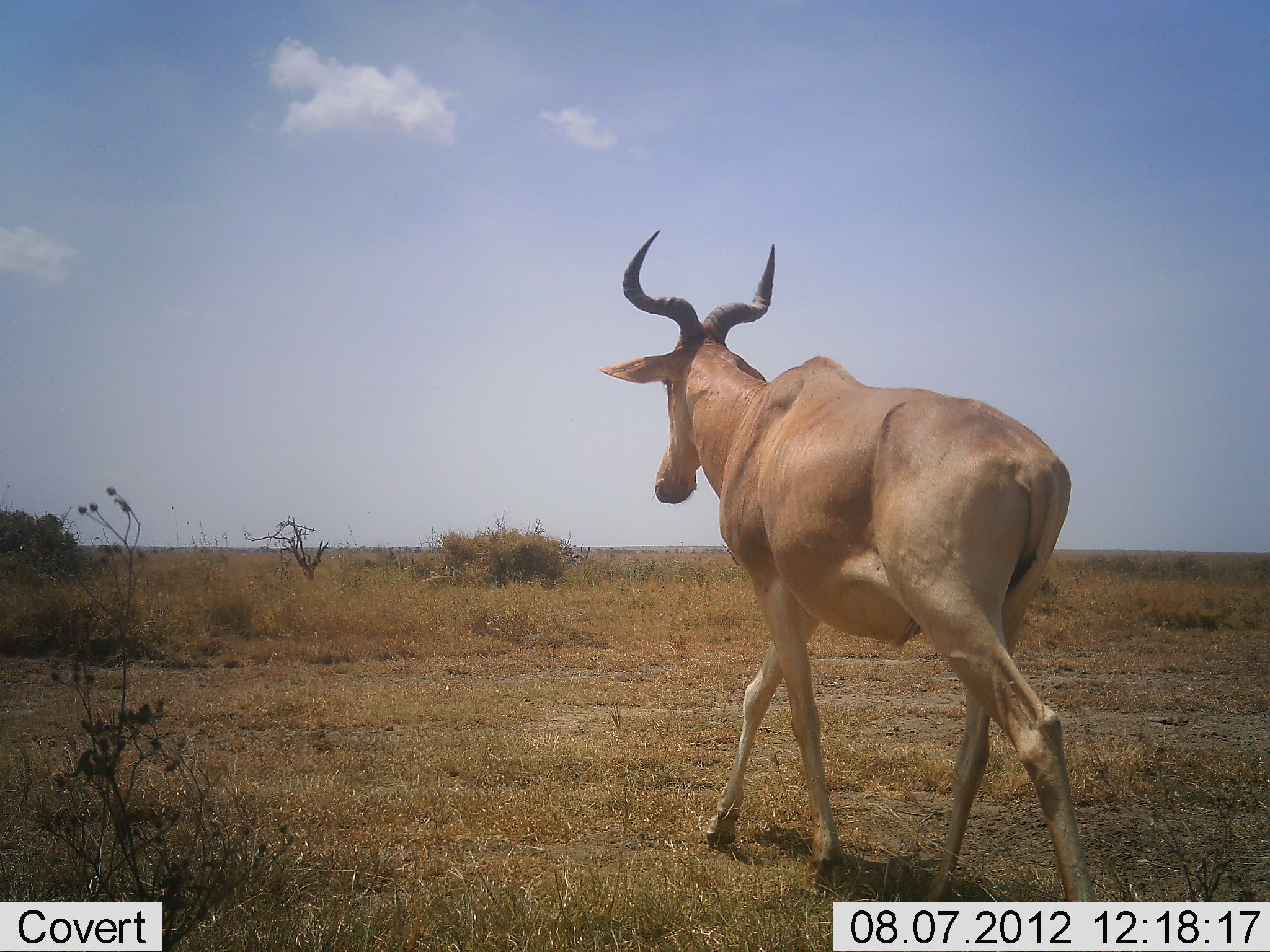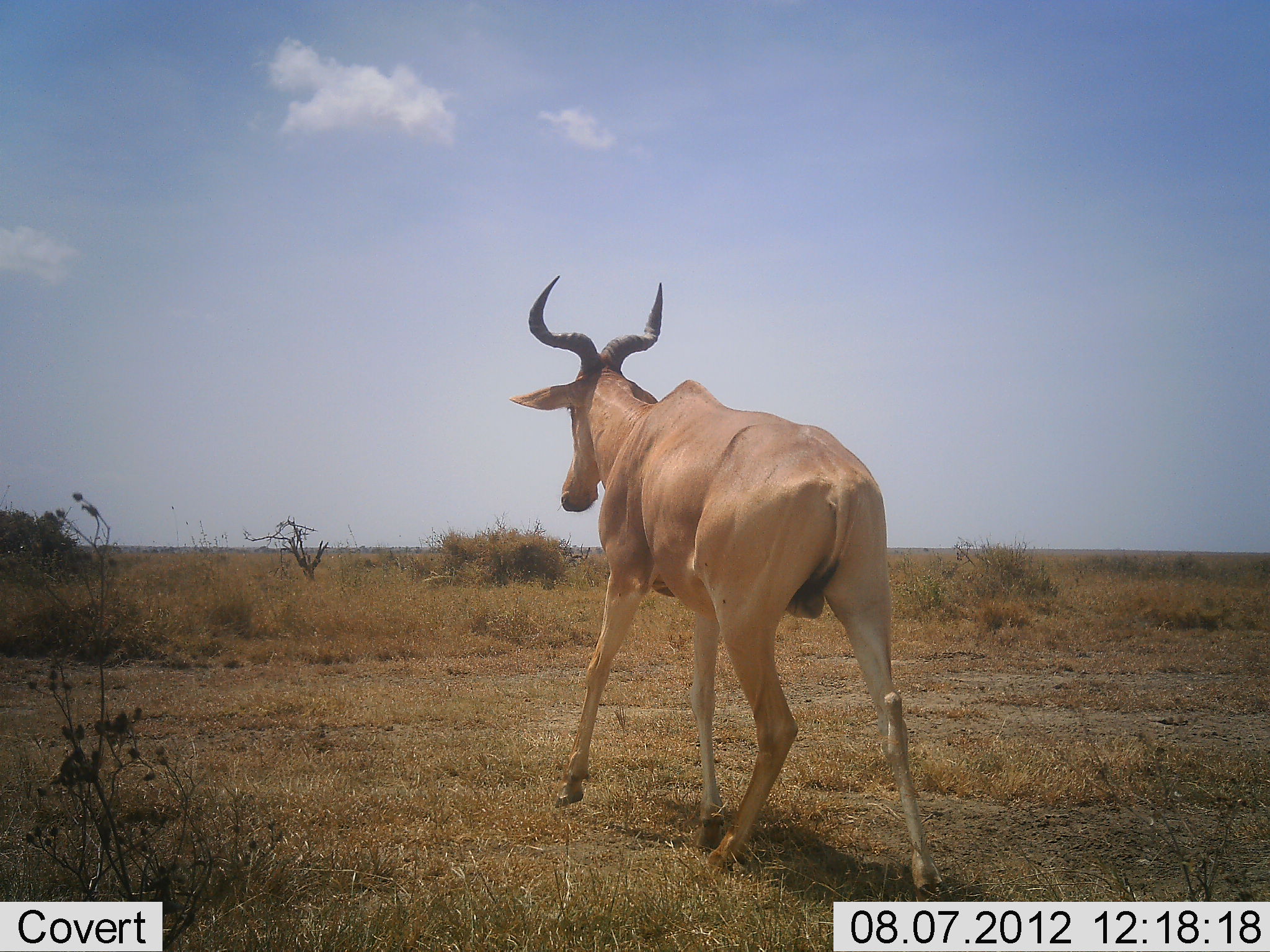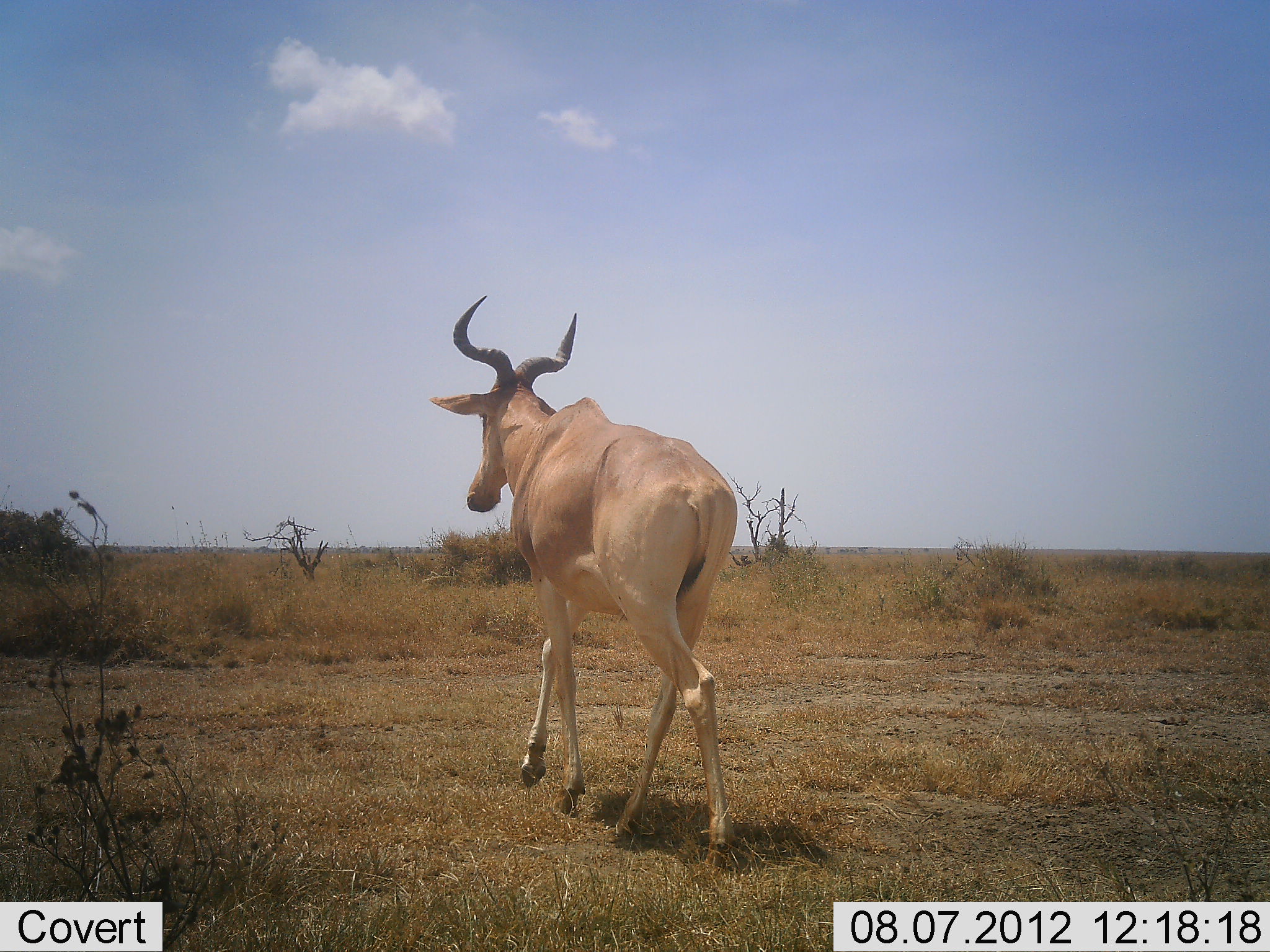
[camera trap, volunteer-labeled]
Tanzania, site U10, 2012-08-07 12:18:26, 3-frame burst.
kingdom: Animalia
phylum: Chordata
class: Mammalia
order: Artiodactyla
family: Bovidae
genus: Alcelaphus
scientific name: Alcelaphus buselaphus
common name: hartebeest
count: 1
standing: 20%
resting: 0%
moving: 80%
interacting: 0%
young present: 0%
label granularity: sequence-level